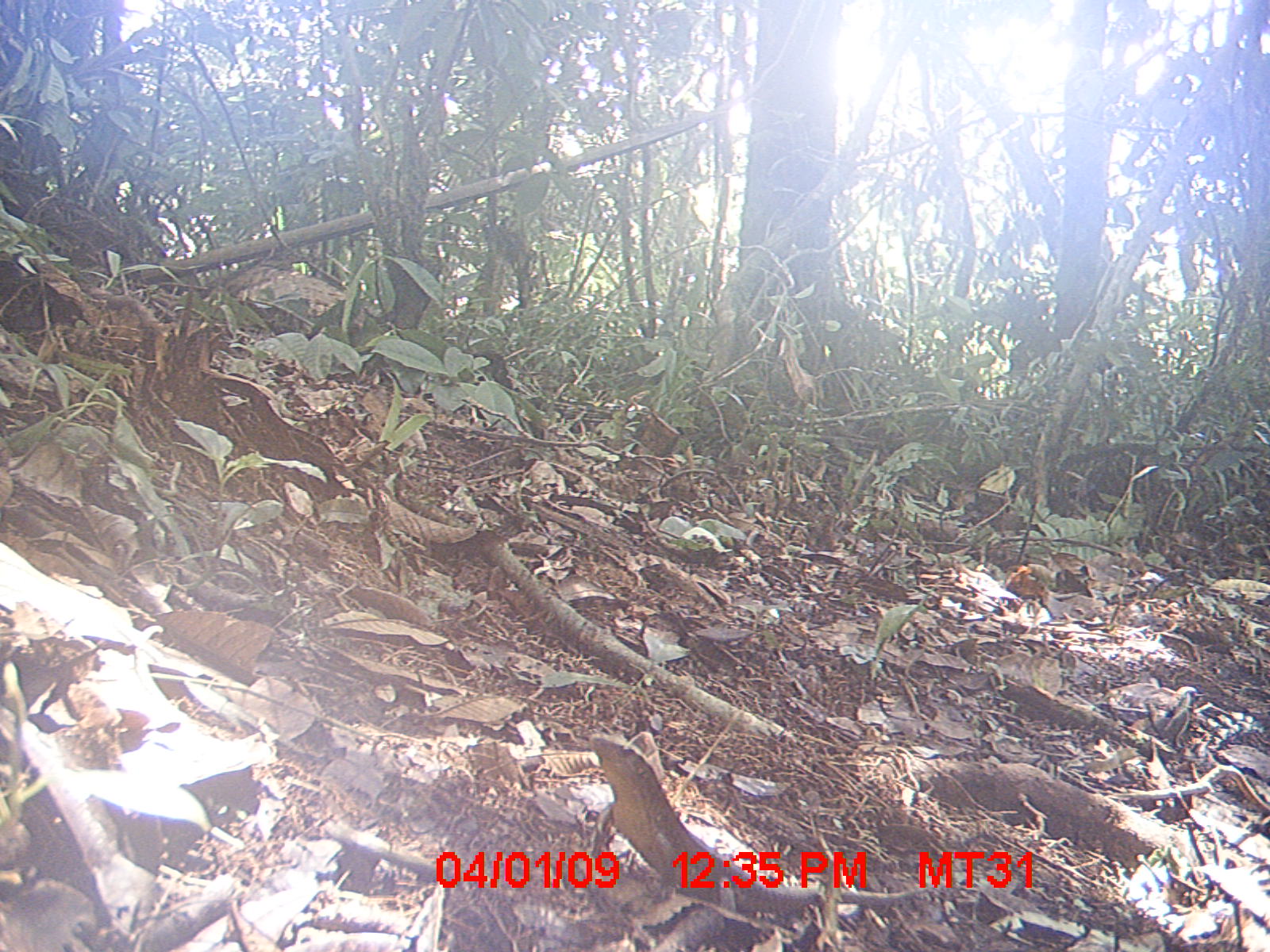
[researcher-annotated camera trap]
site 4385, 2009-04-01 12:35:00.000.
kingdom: Animalia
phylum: Chordata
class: Mammalia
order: Rodentia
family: Nesomyidae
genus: Nesomys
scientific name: Nesomys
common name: nesomys rodents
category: nesomys sp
Nesomys sp (nesomys rodents) (Nesomys), count 1.